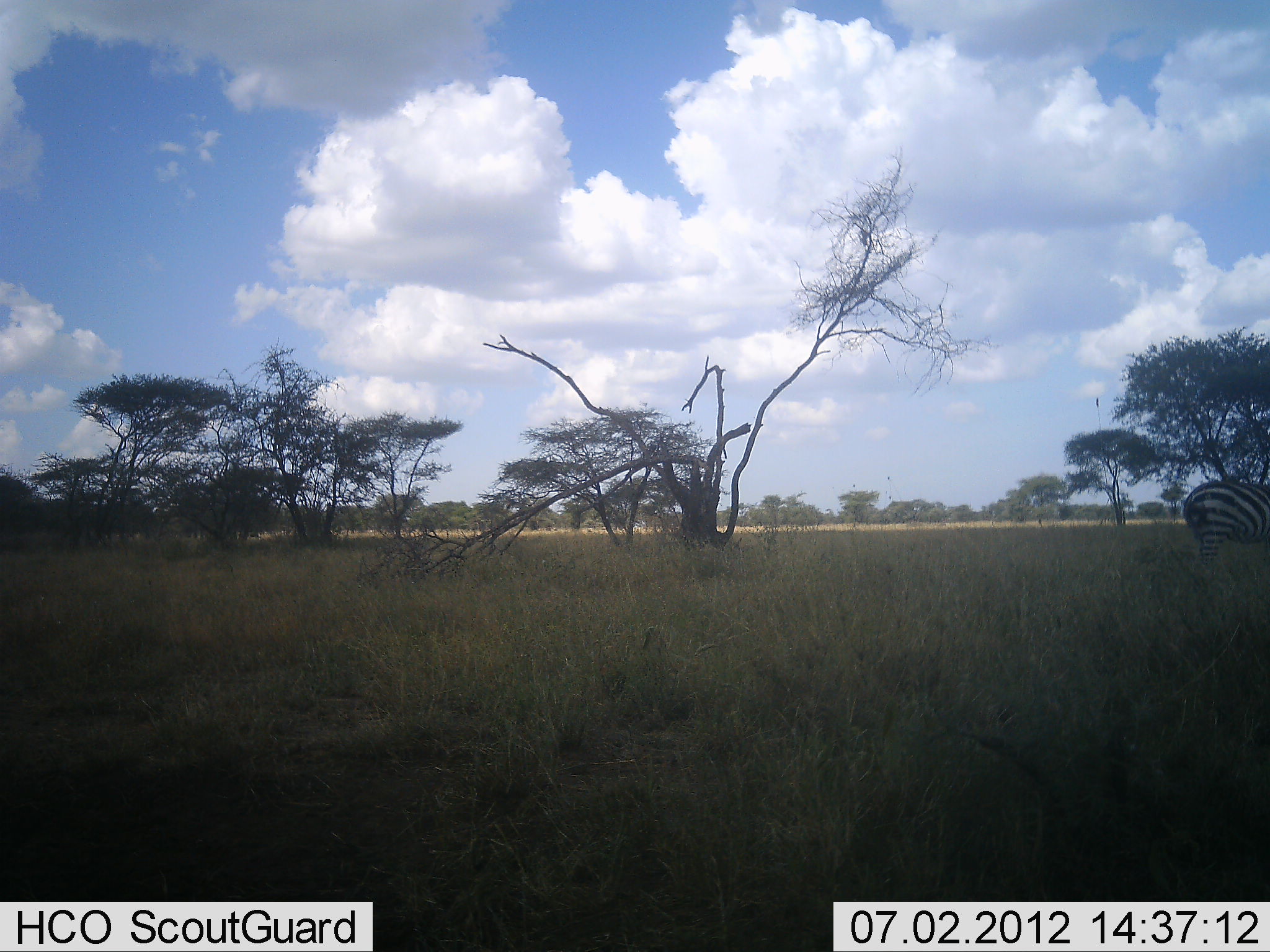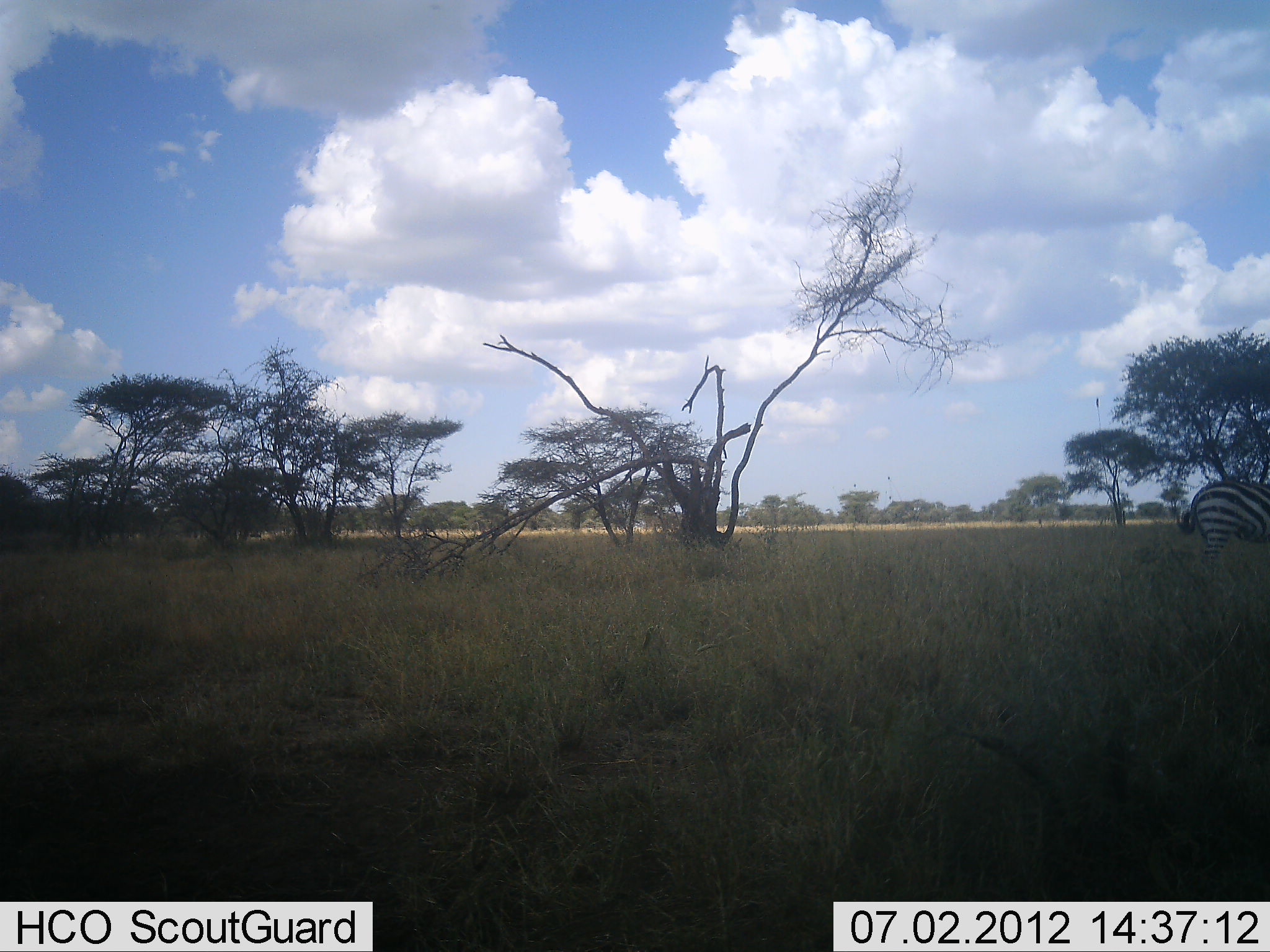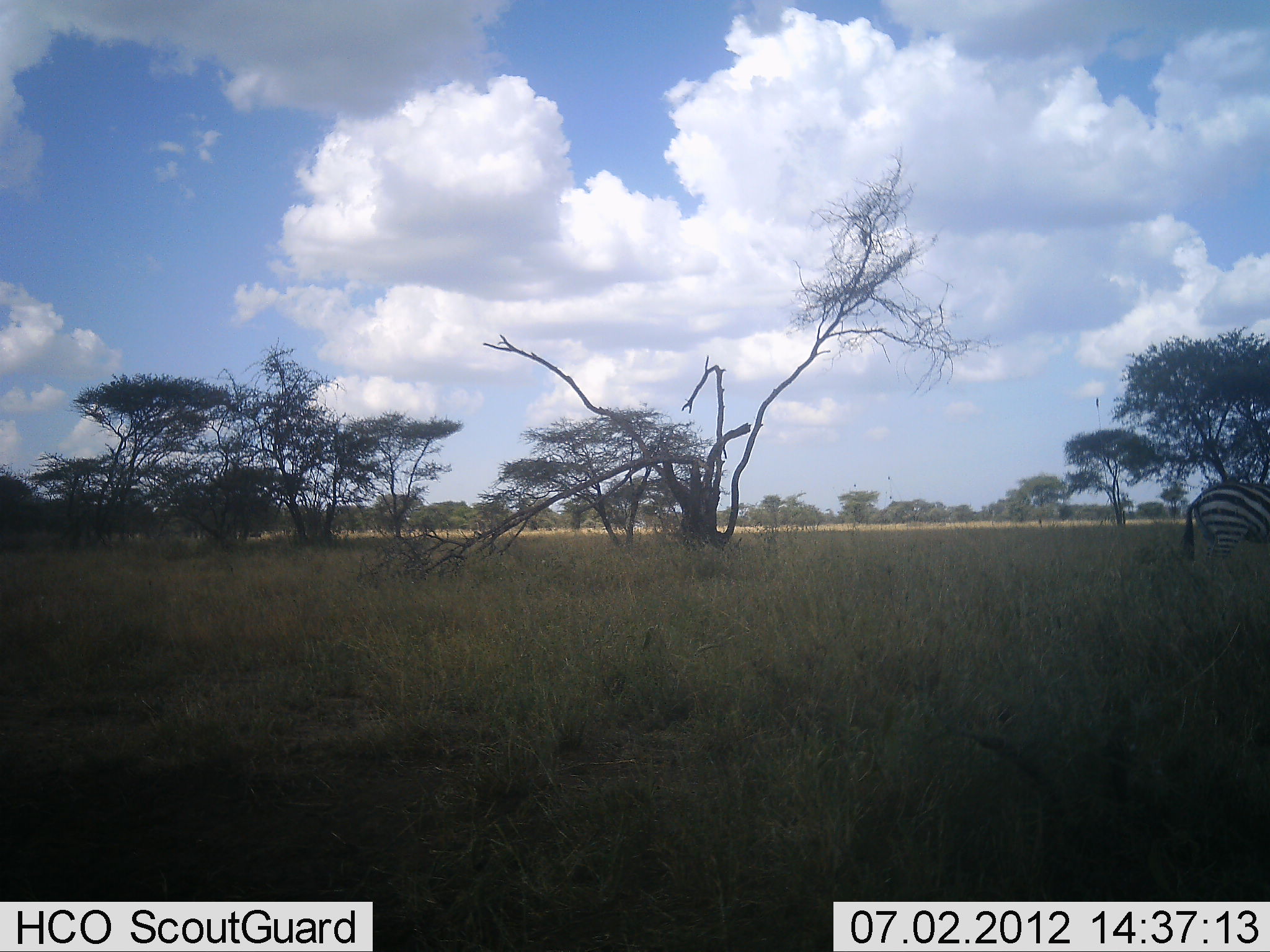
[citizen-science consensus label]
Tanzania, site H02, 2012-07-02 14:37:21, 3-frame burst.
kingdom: Animalia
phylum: Chordata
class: Mammalia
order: Perissodactyla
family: Equidae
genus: Equus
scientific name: Equus quagga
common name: plains zebra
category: zebra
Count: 1.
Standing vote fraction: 83%.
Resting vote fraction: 0%.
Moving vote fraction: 8%.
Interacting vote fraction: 0%.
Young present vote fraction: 0%.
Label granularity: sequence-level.